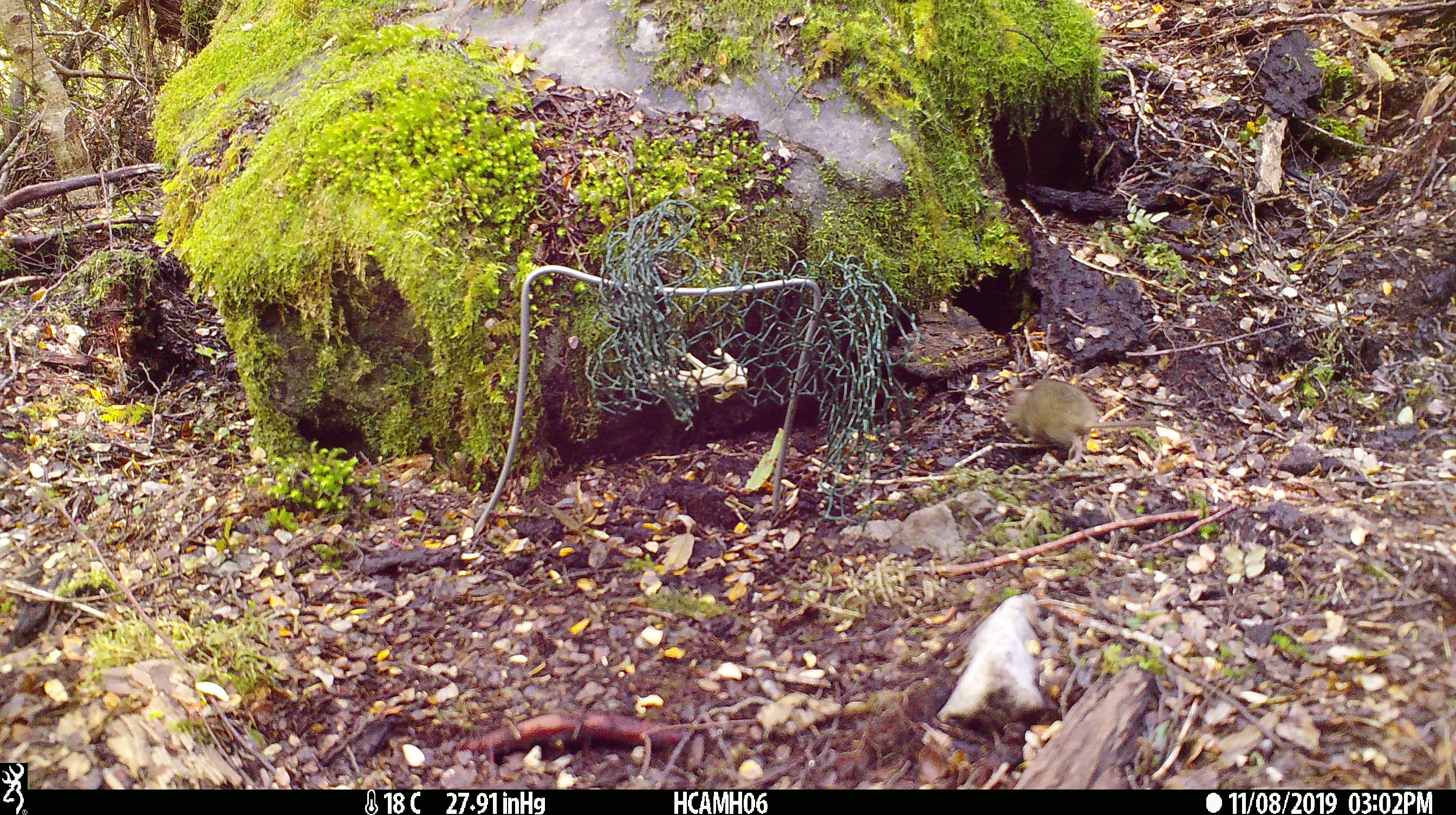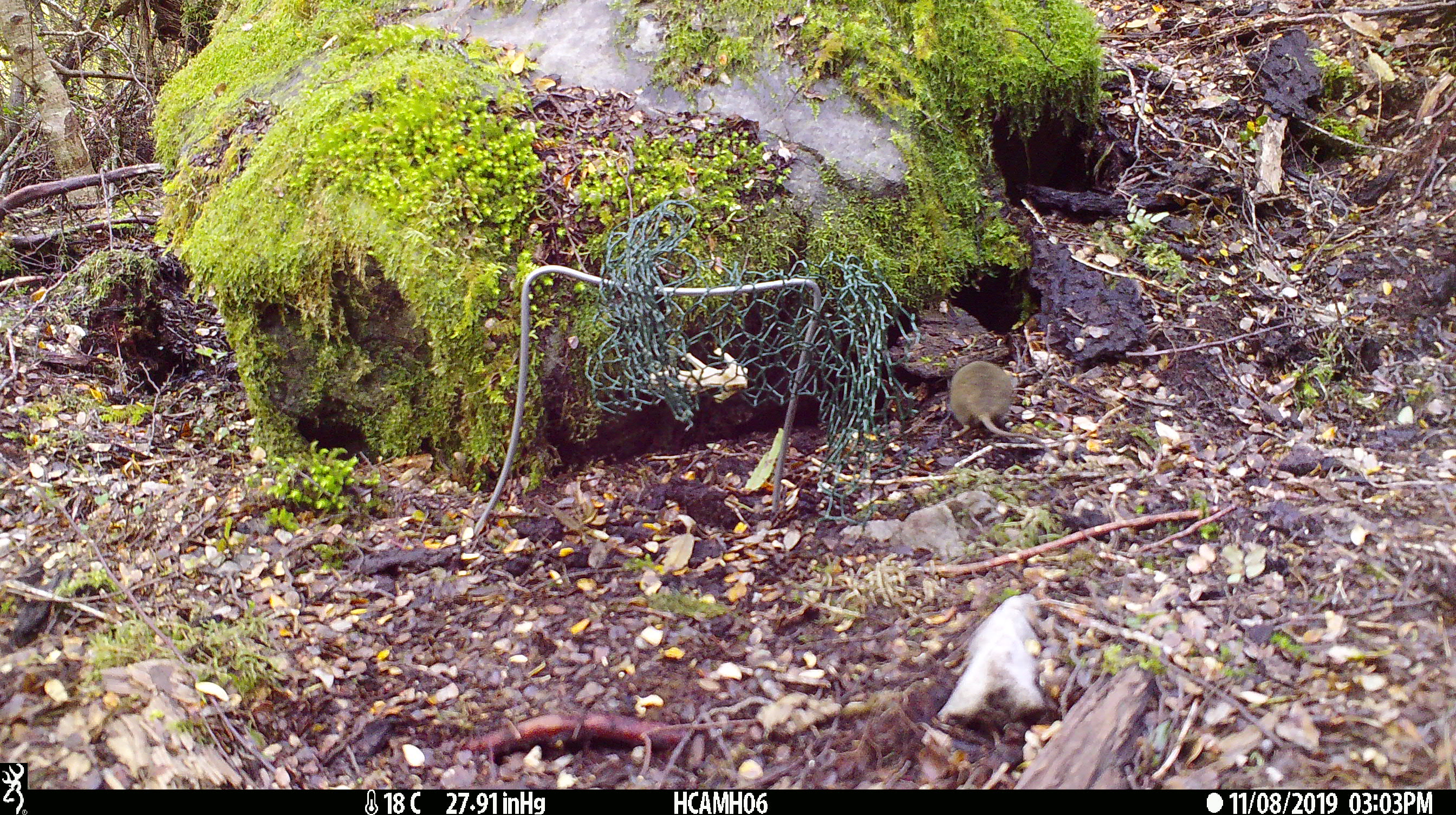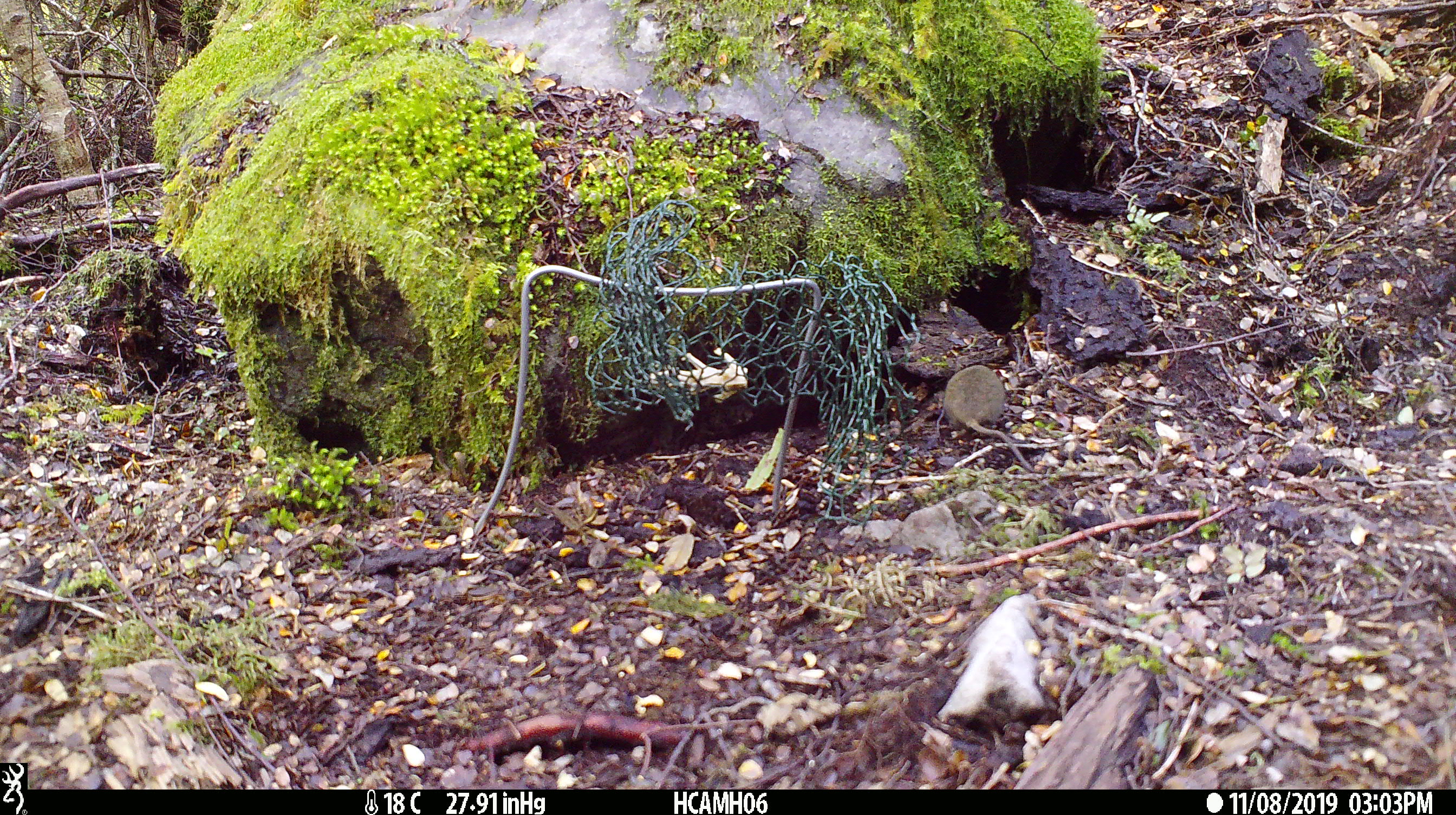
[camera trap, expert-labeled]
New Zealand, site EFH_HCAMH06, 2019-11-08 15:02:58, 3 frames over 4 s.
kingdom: Animalia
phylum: Chordata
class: Mammalia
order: Rodentia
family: Muridae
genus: Mus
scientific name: Mus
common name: mouse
Mouse (Mus).